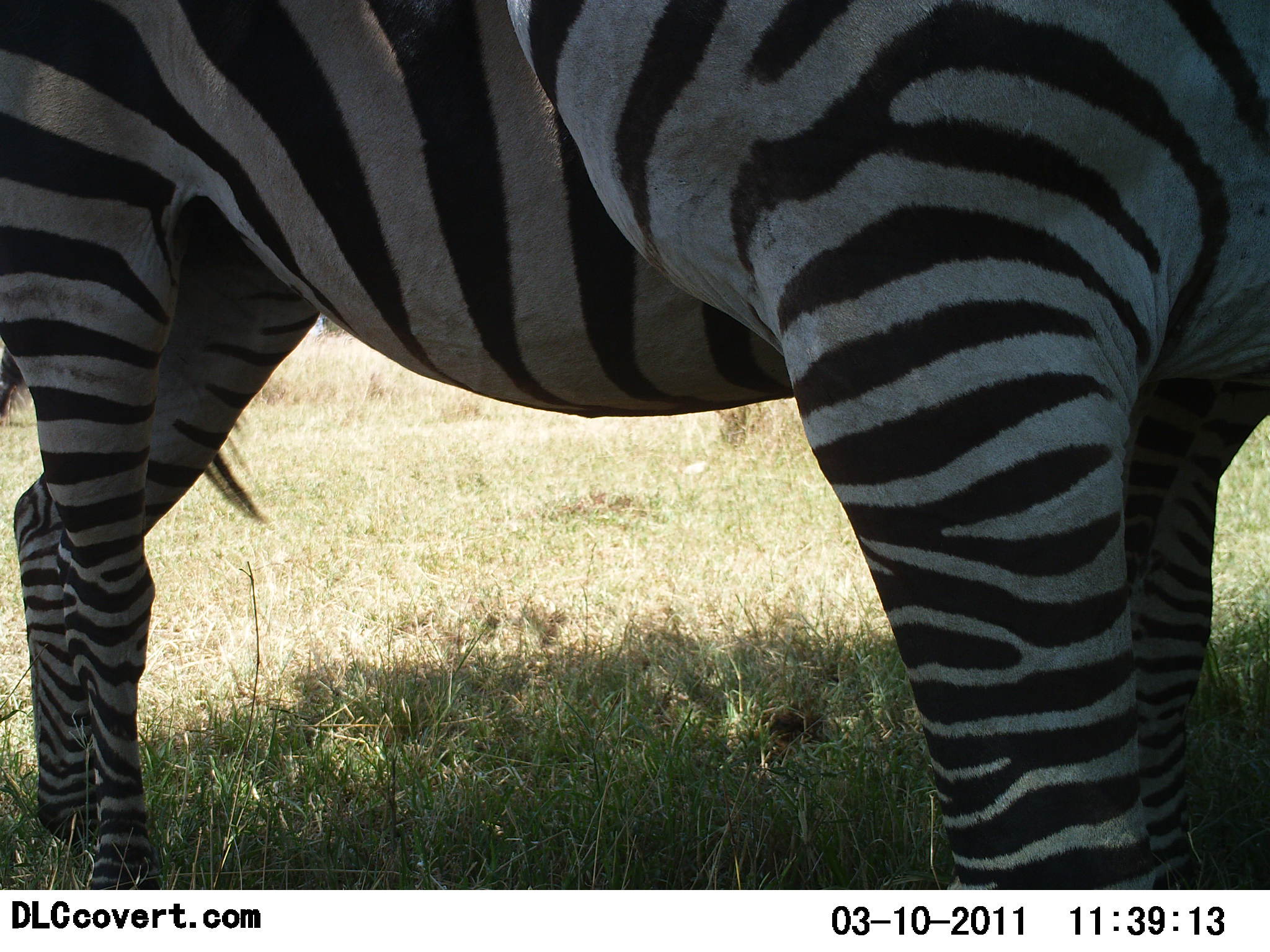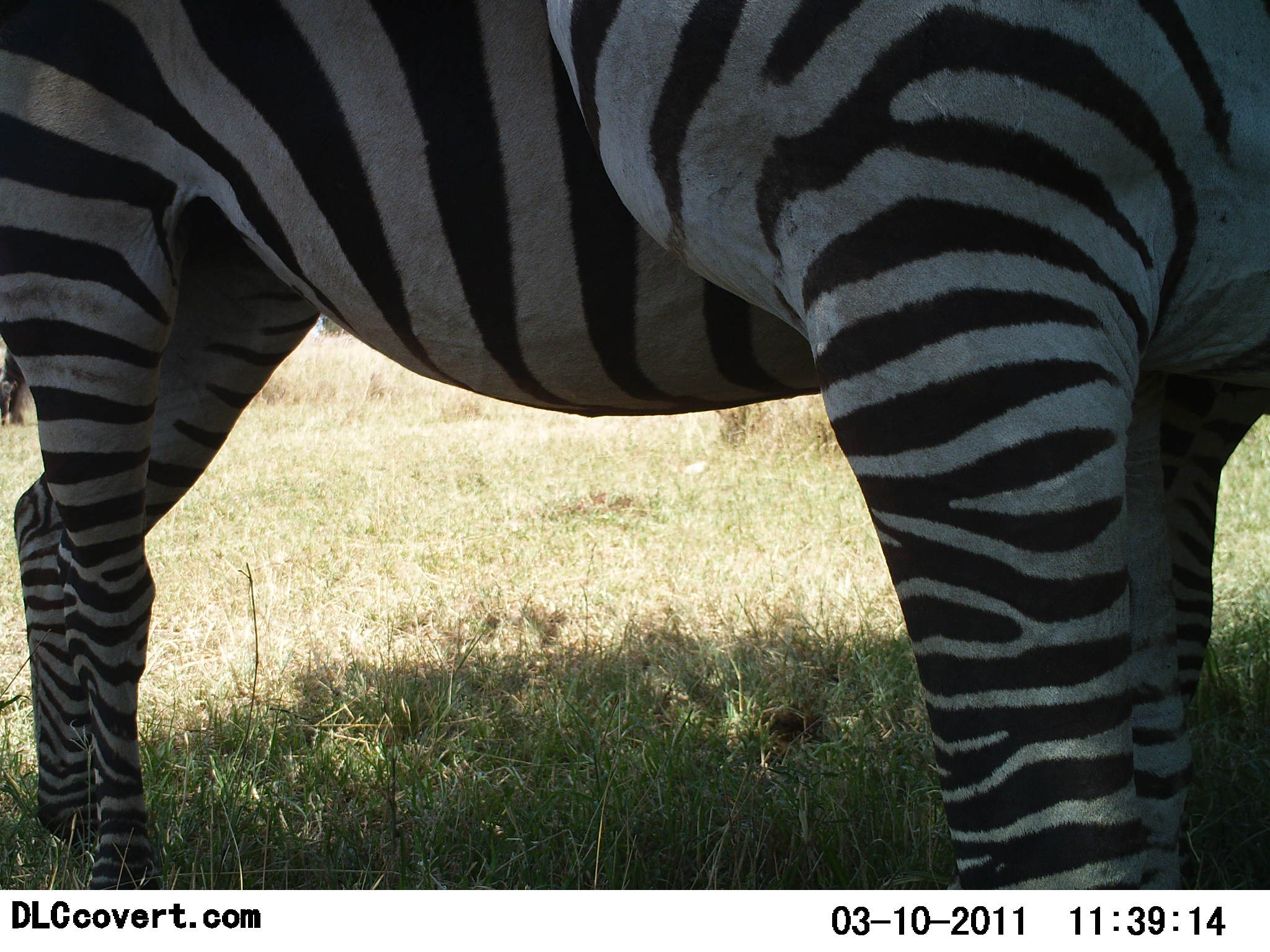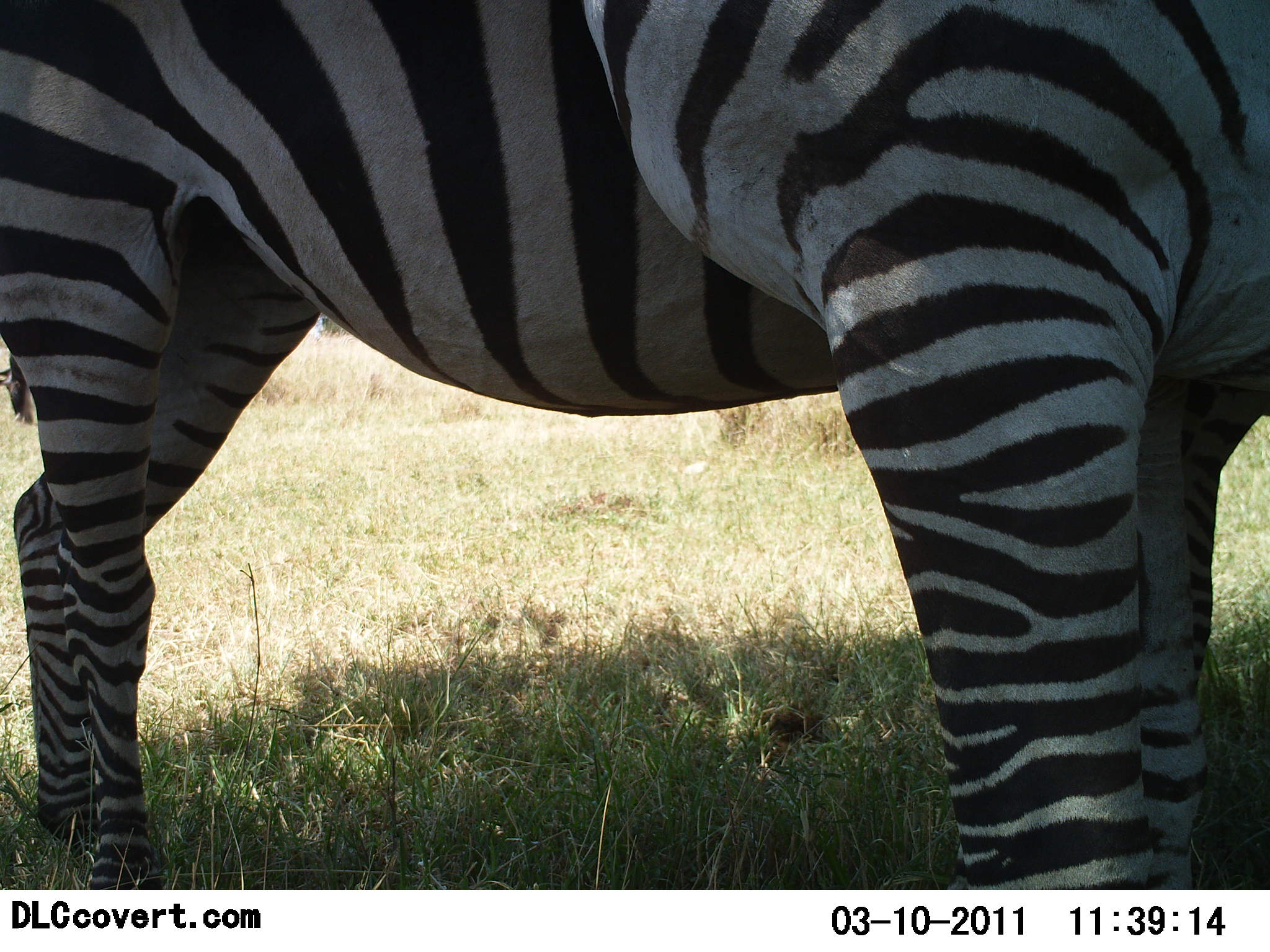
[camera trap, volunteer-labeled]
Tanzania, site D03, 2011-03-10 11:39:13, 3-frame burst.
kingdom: Animalia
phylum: Chordata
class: Mammalia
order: Perissodactyla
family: Equidae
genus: Equus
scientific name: Equus quagga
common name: plains zebra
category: zebra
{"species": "zebra (plains zebra) (Equus quagga)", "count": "1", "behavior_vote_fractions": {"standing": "100%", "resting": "0%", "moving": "0%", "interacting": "8%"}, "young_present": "0%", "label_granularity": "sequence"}